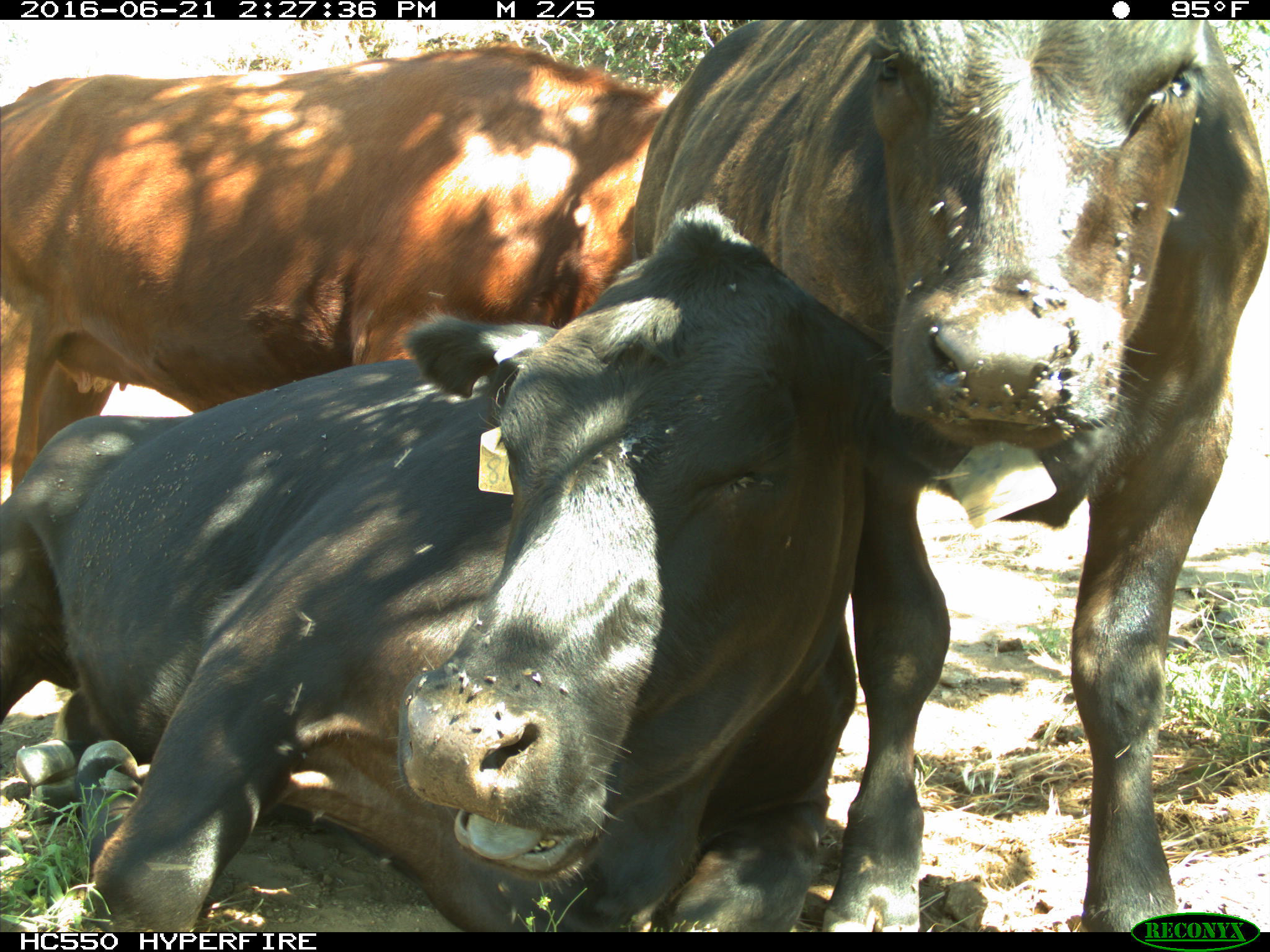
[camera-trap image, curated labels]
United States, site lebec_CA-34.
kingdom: Animalia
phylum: Chordata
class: Mammalia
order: Artiodactyla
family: Bovidae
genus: Bos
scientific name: Bos taurus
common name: domestic cow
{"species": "Bos taurus (domestic cow)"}